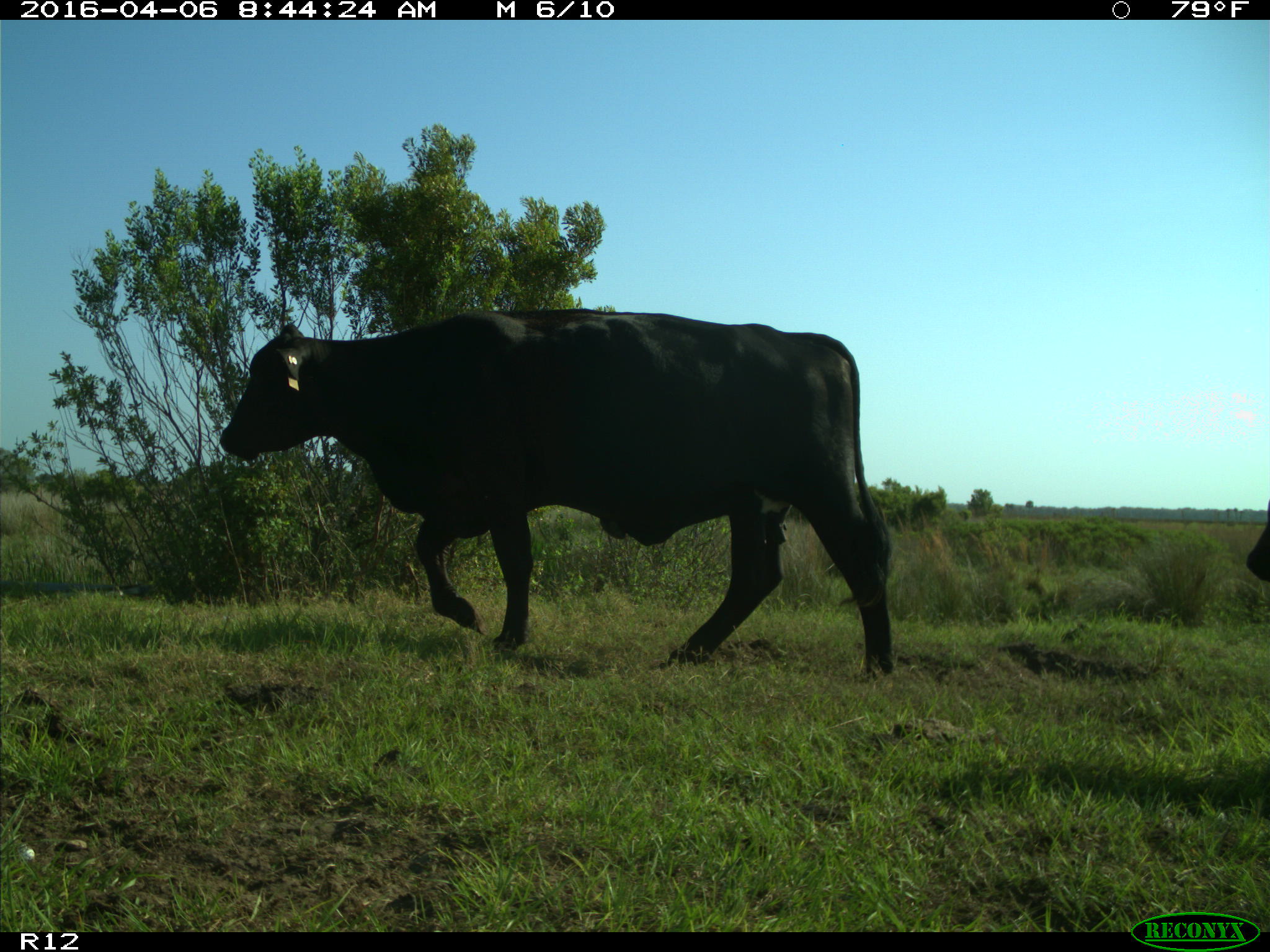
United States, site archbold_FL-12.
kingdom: Animalia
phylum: Chordata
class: Mammalia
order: Artiodactyla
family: Bovidae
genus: Bos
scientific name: Bos taurus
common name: domestic cow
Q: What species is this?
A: Bos taurus (domestic cow).